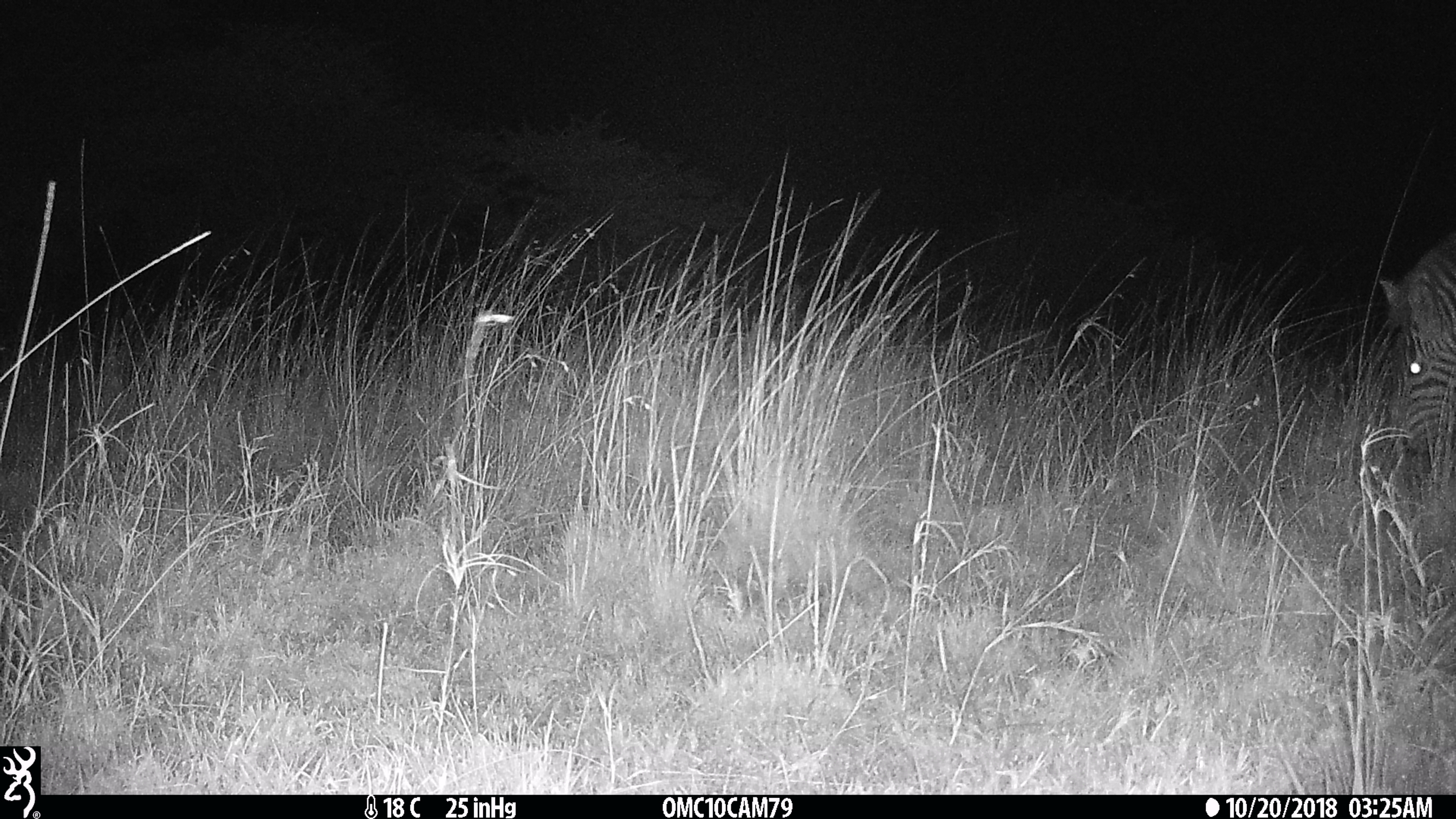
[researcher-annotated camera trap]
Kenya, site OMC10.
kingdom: Animalia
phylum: Chordata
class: Mammalia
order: Perissodactyla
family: Equidae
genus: Equus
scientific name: Equus quagga burchellii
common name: burchell's zebra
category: zebra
Zebra (burchell's zebra) (Equus quagga burchellii).